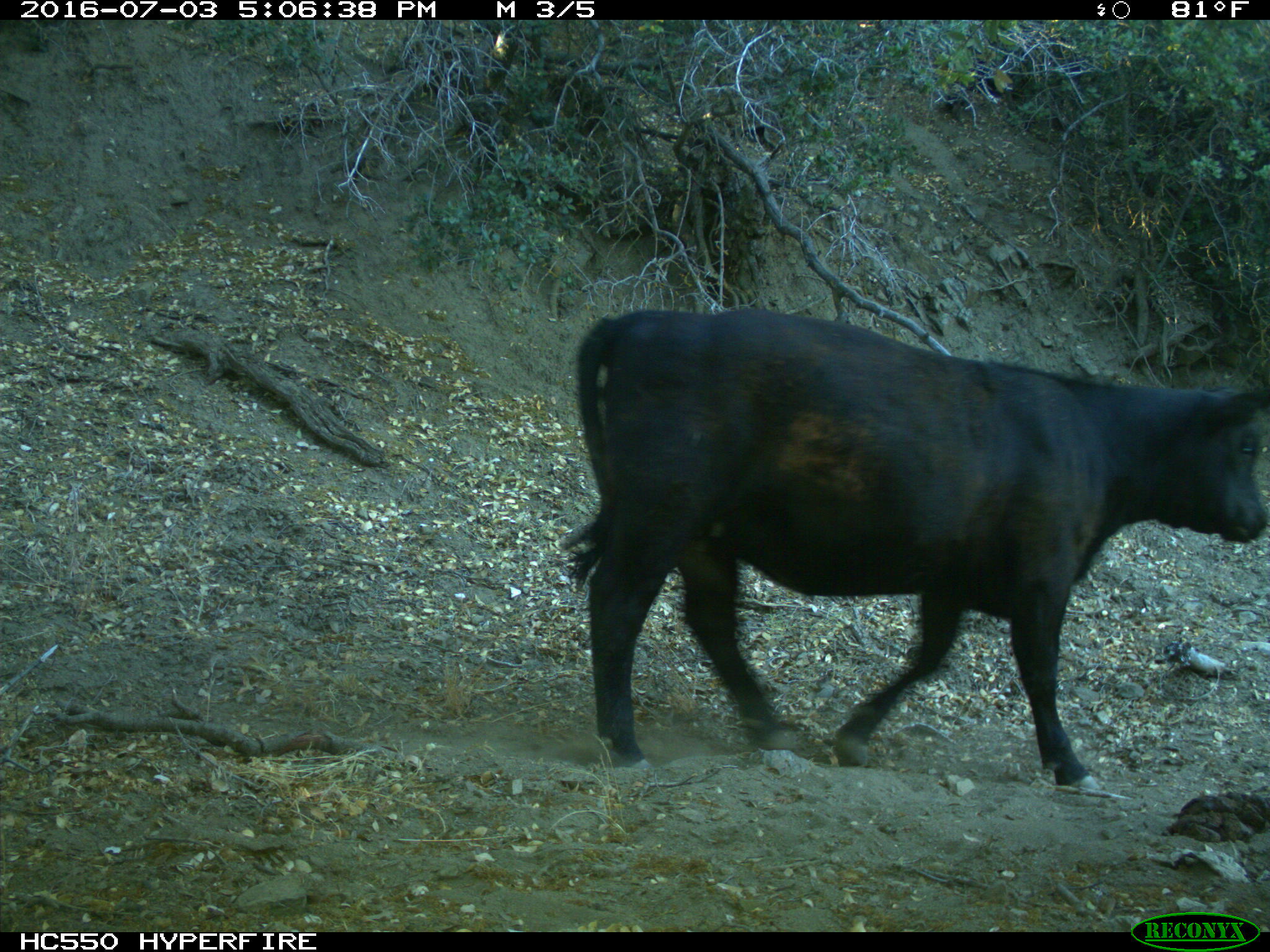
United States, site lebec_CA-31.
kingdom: Animalia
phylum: Chordata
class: Mammalia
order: Artiodactyla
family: Bovidae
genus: Bos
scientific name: Bos taurus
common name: domestic cow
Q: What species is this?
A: Bos taurus (domestic cow).